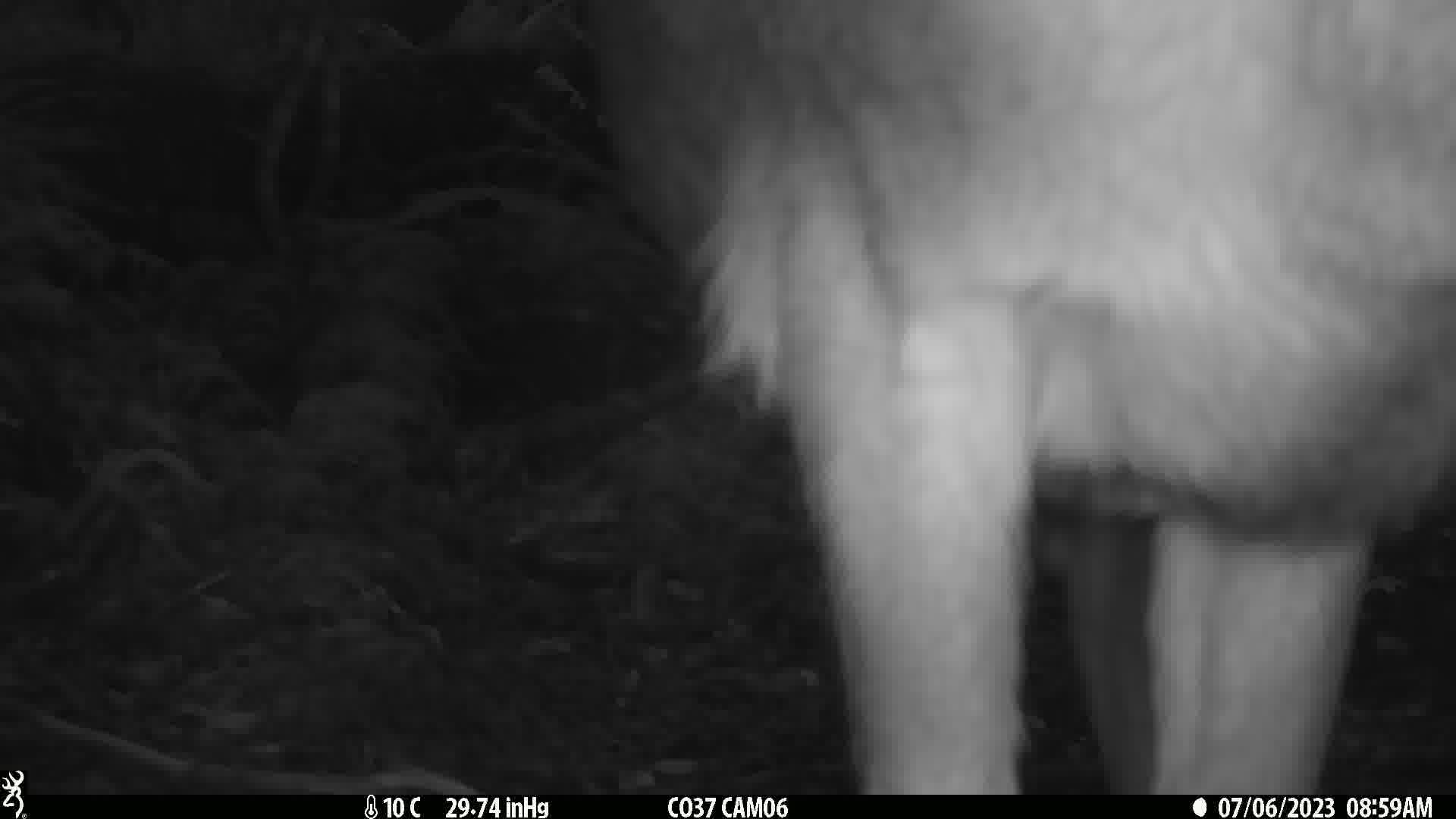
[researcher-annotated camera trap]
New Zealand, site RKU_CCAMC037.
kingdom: Animalia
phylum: Chordata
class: Mammalia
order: Artiodactyla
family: Cervidae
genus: Odocoileus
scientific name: Odocoileus virginianus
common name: white-tailed deer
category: white tailed deer